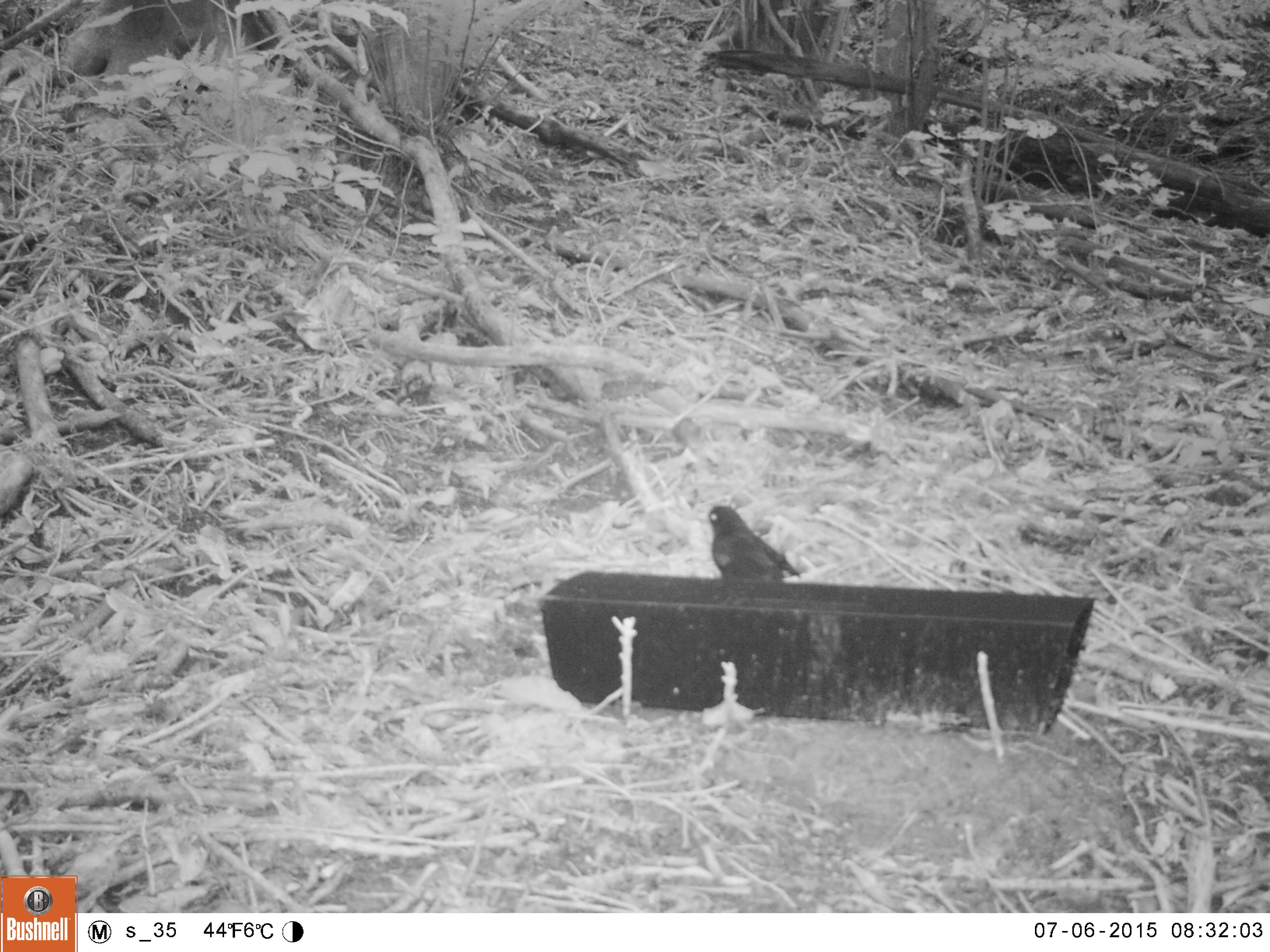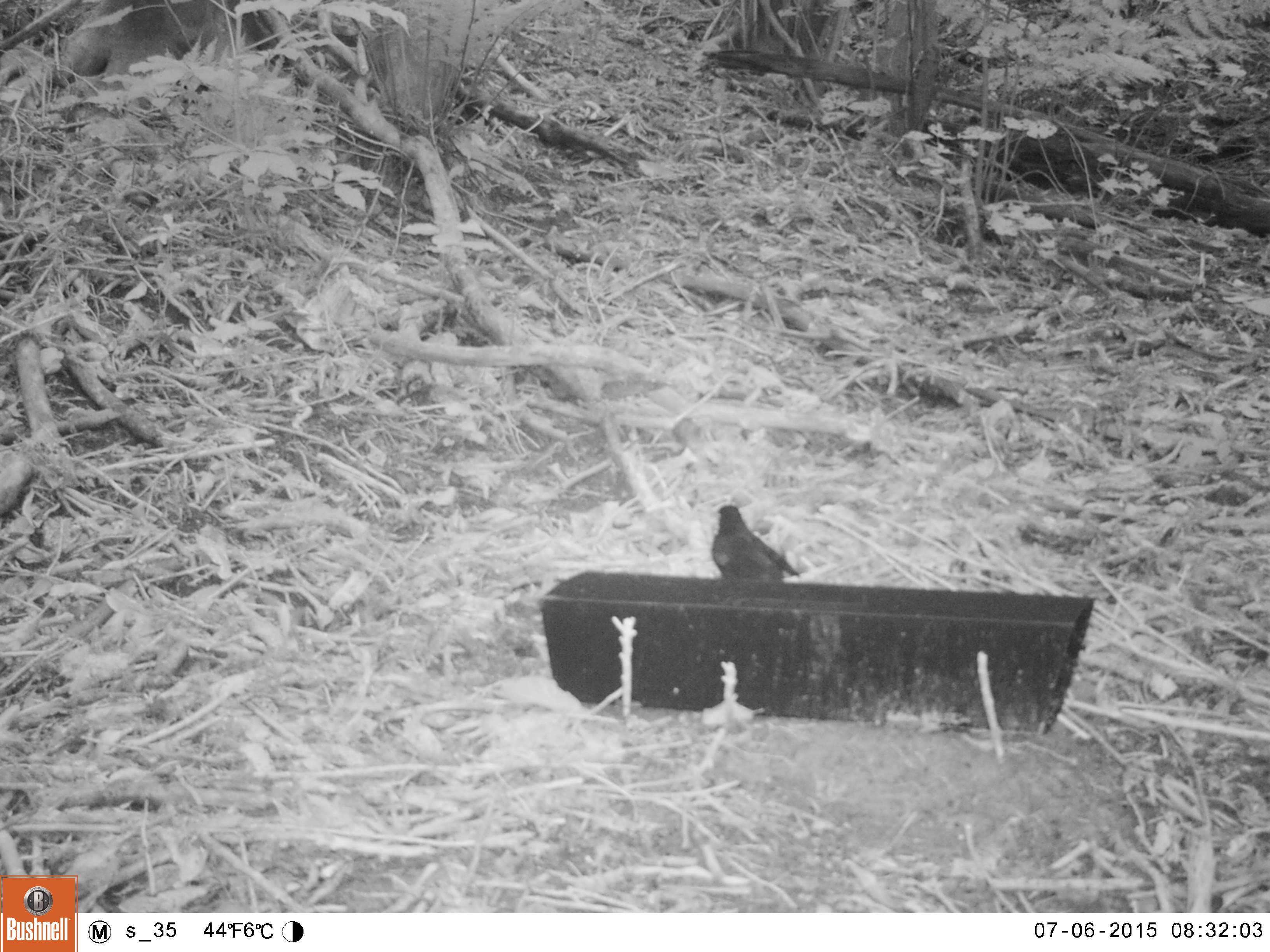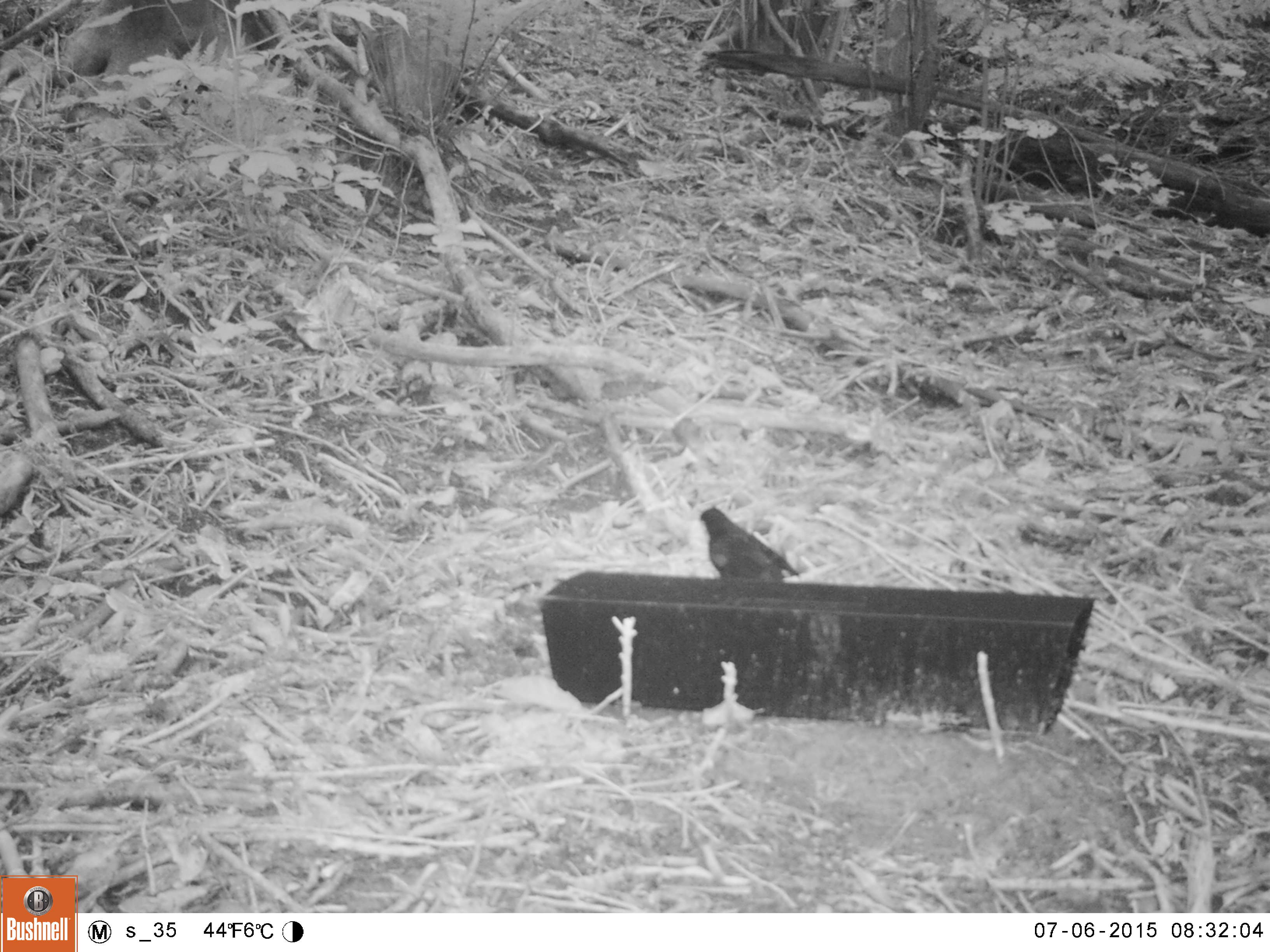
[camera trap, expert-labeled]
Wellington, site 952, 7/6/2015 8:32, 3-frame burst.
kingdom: Animalia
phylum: Chordata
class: Aves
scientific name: Aves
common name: bird